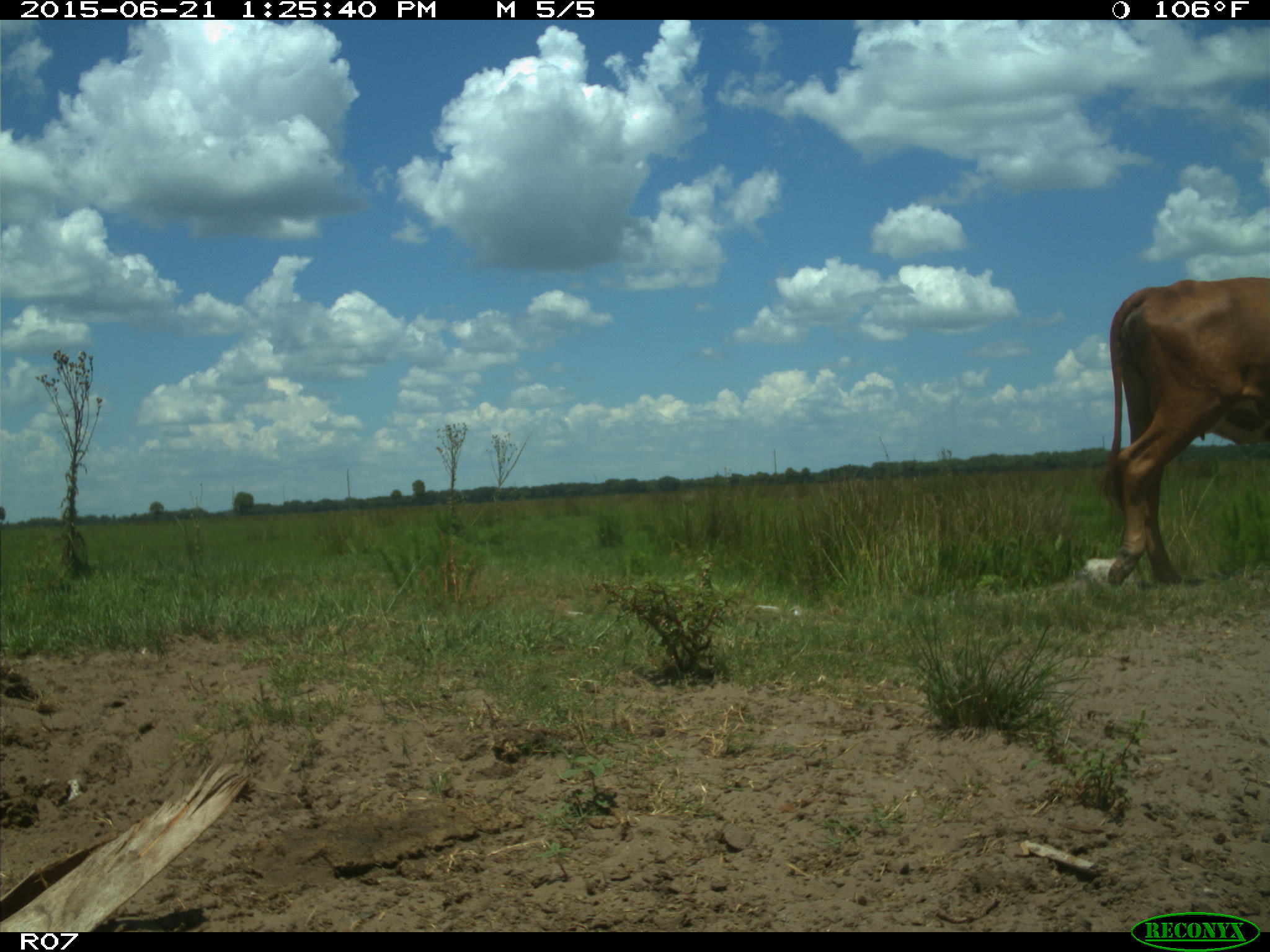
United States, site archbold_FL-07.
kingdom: Animalia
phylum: Chordata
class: Mammalia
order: Artiodactyla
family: Bovidae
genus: Bos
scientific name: Bos taurus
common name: domestic cow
Bos taurus (domestic cow).